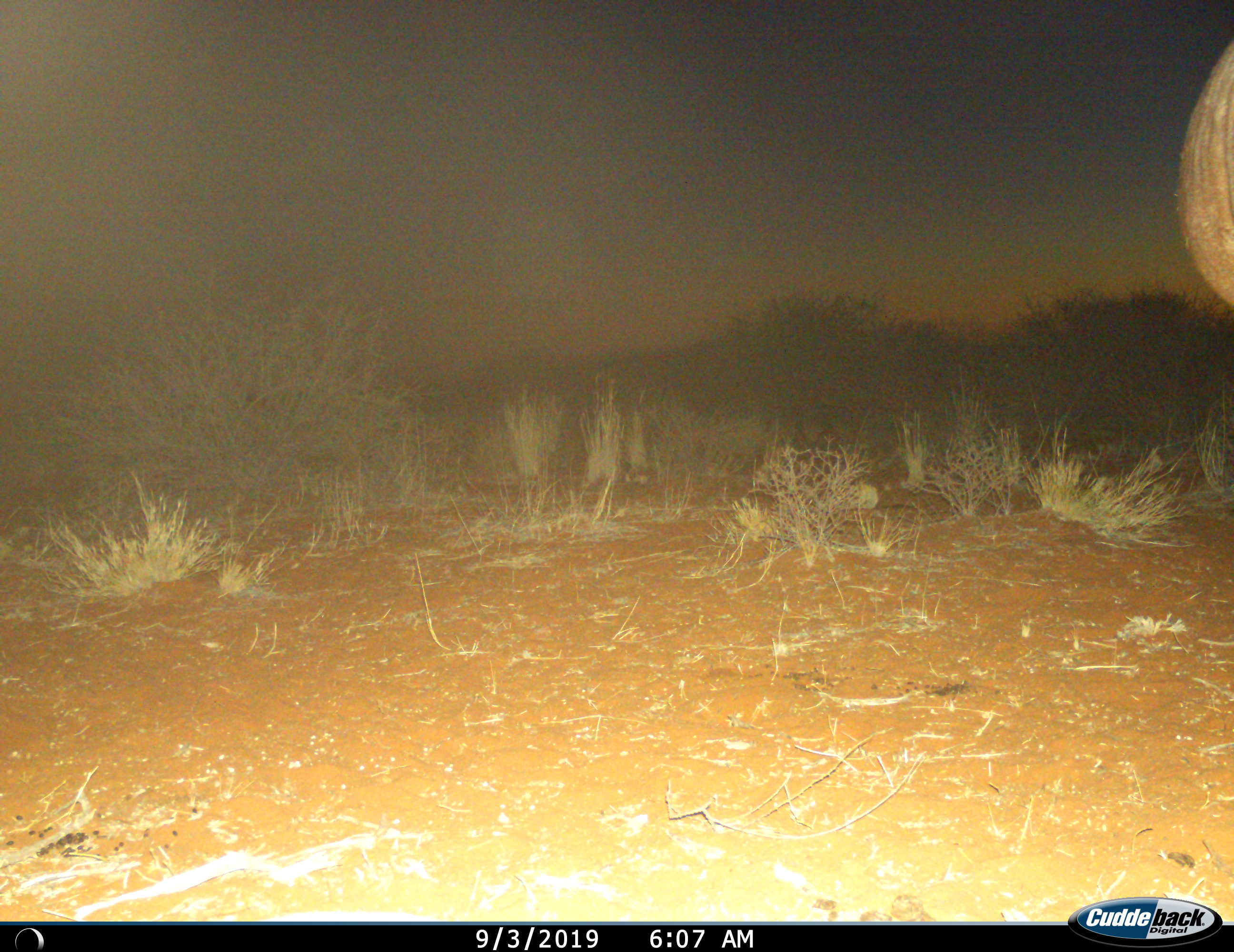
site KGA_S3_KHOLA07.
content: unidentified animal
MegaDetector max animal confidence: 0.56